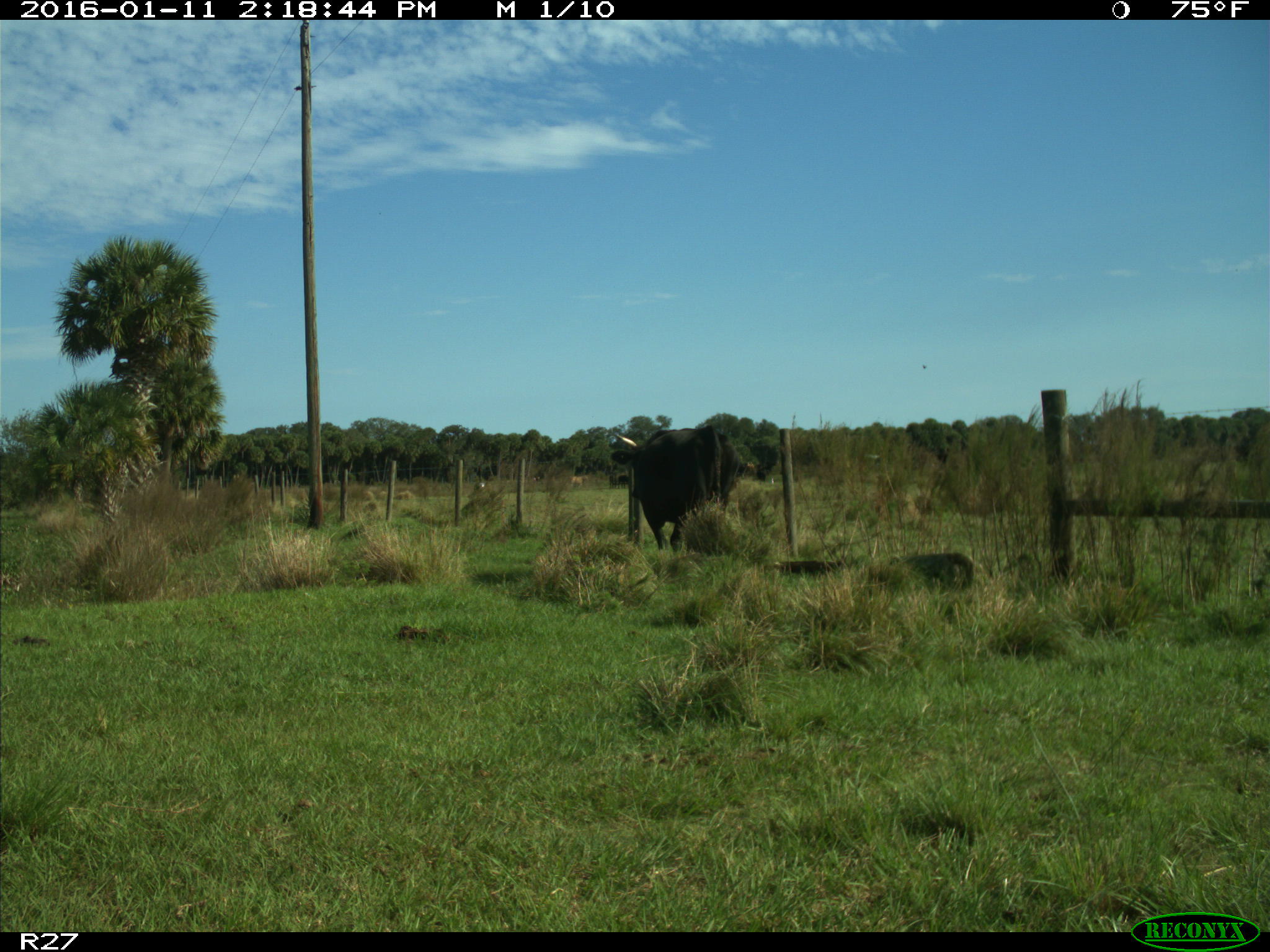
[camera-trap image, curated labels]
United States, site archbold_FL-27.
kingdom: Animalia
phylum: Chordata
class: Mammalia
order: Artiodactyla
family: Bovidae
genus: Bos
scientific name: Bos taurus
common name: domestic cow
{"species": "Bos taurus (domestic cow)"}